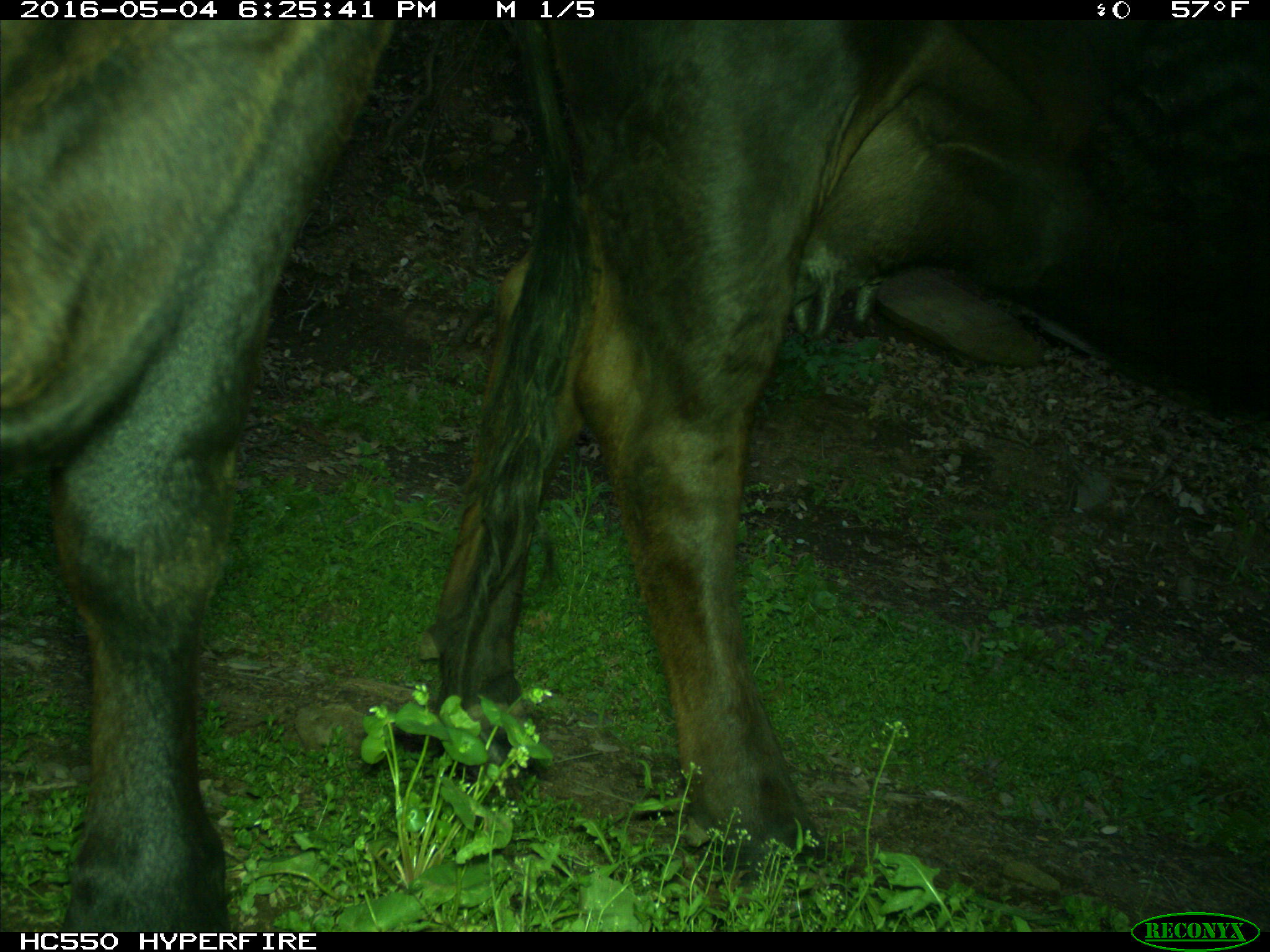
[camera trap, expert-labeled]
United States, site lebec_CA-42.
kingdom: Animalia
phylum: Chordata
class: Mammalia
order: Artiodactyla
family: Bovidae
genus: Bos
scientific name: Bos taurus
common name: domestic cow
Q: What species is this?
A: Bos taurus (domestic cow).